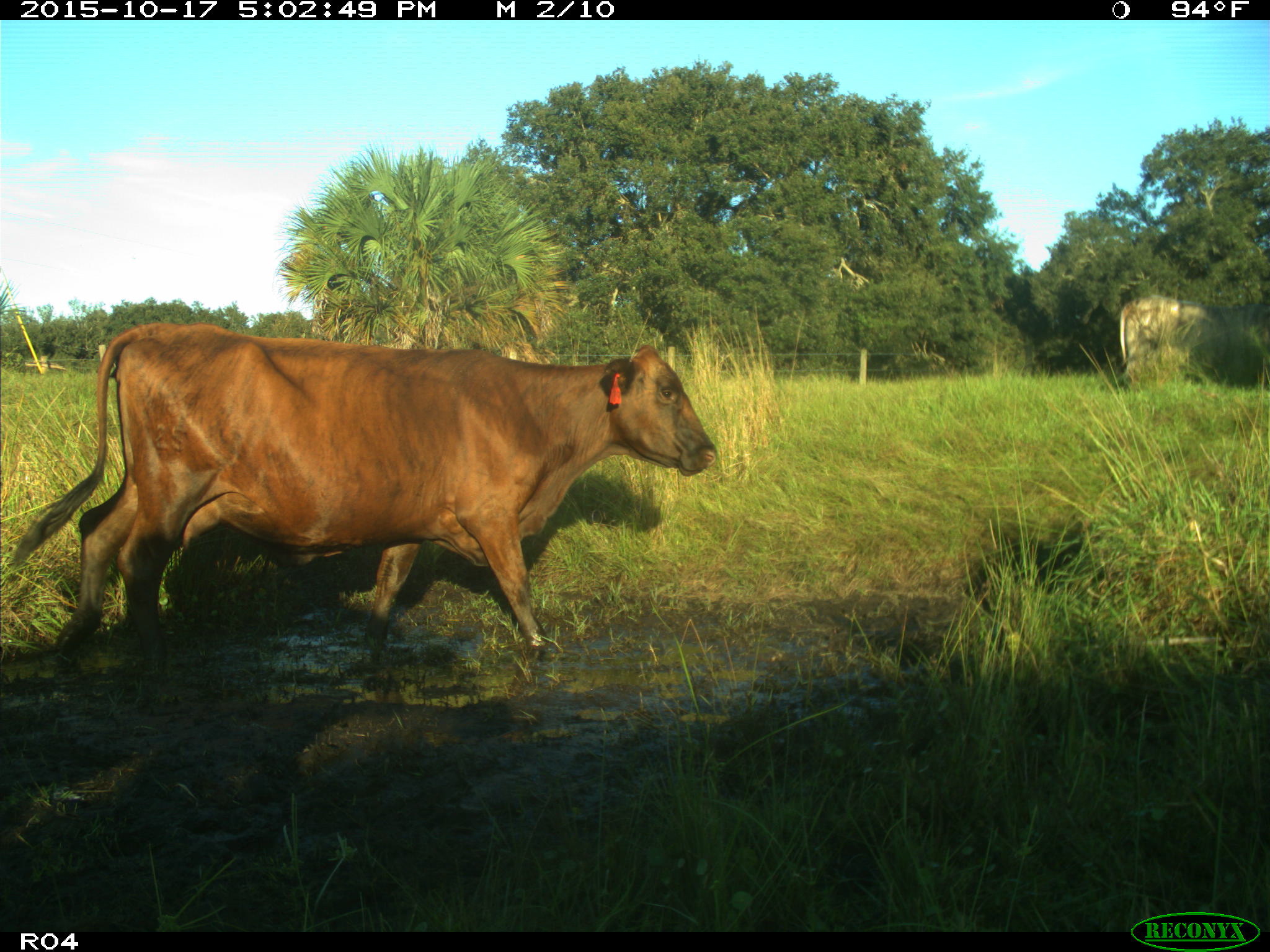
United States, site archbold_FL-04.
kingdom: Animalia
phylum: Chordata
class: Mammalia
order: Artiodactyla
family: Bovidae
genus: Bos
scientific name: Bos taurus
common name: domestic cow